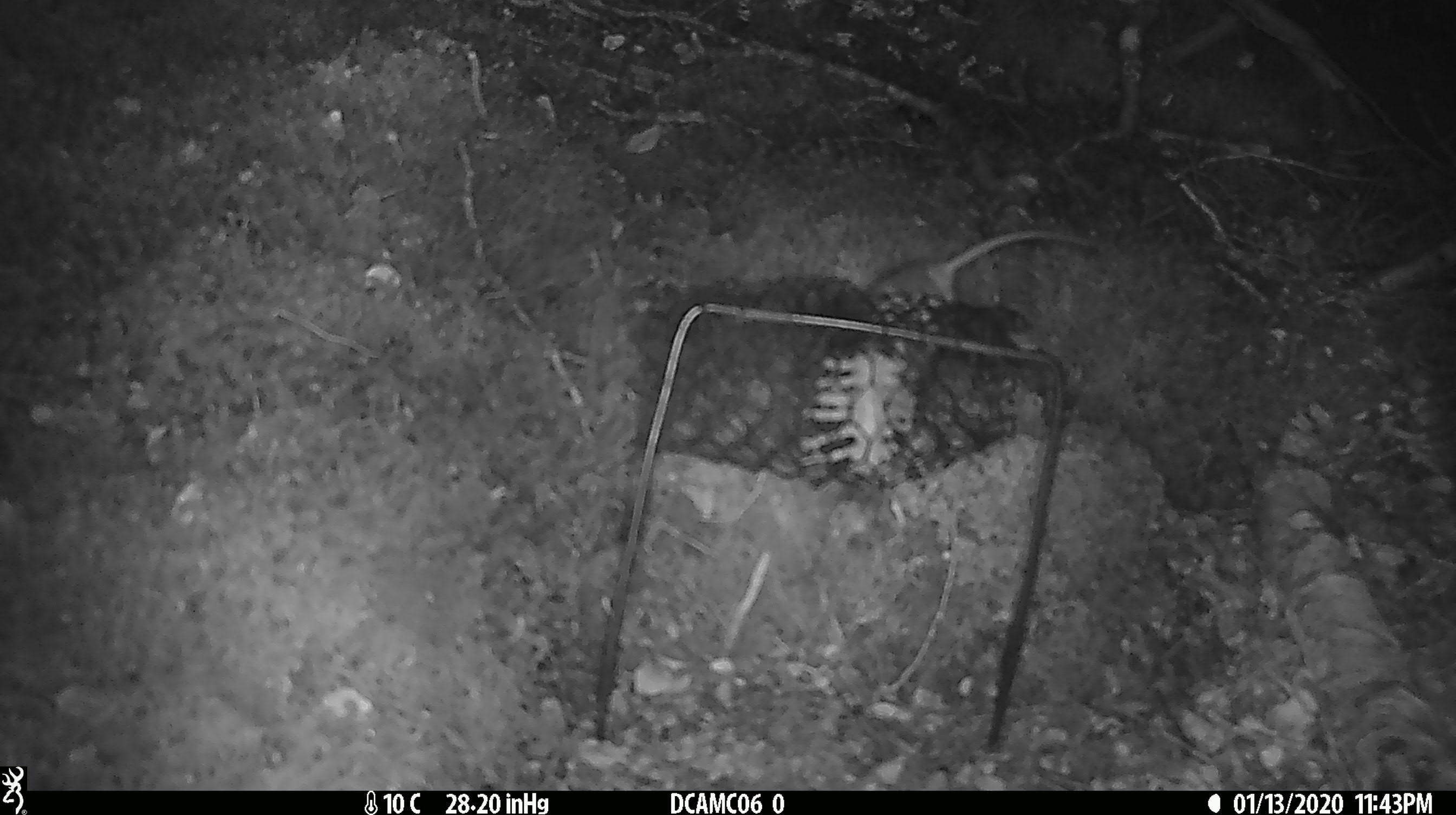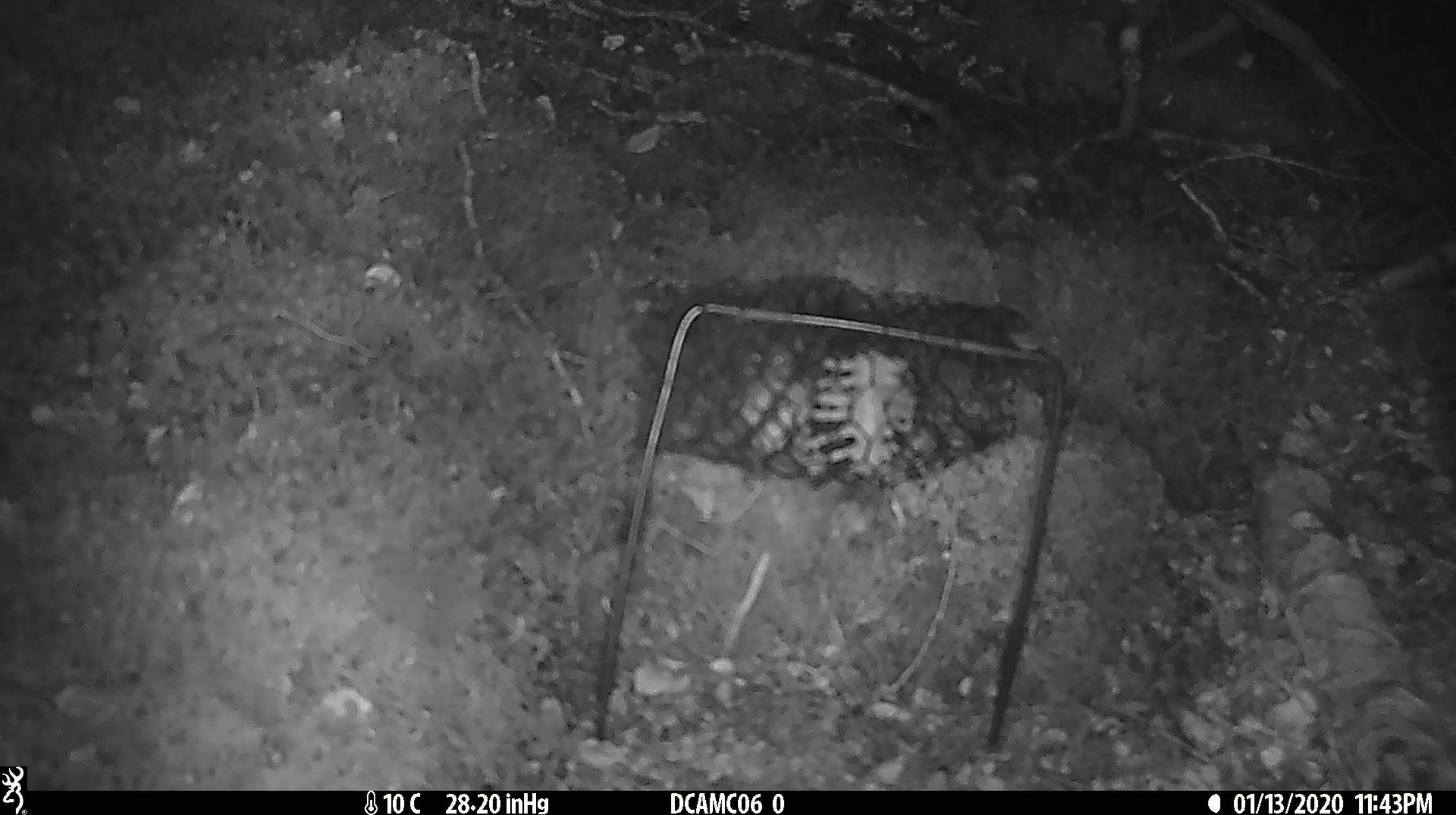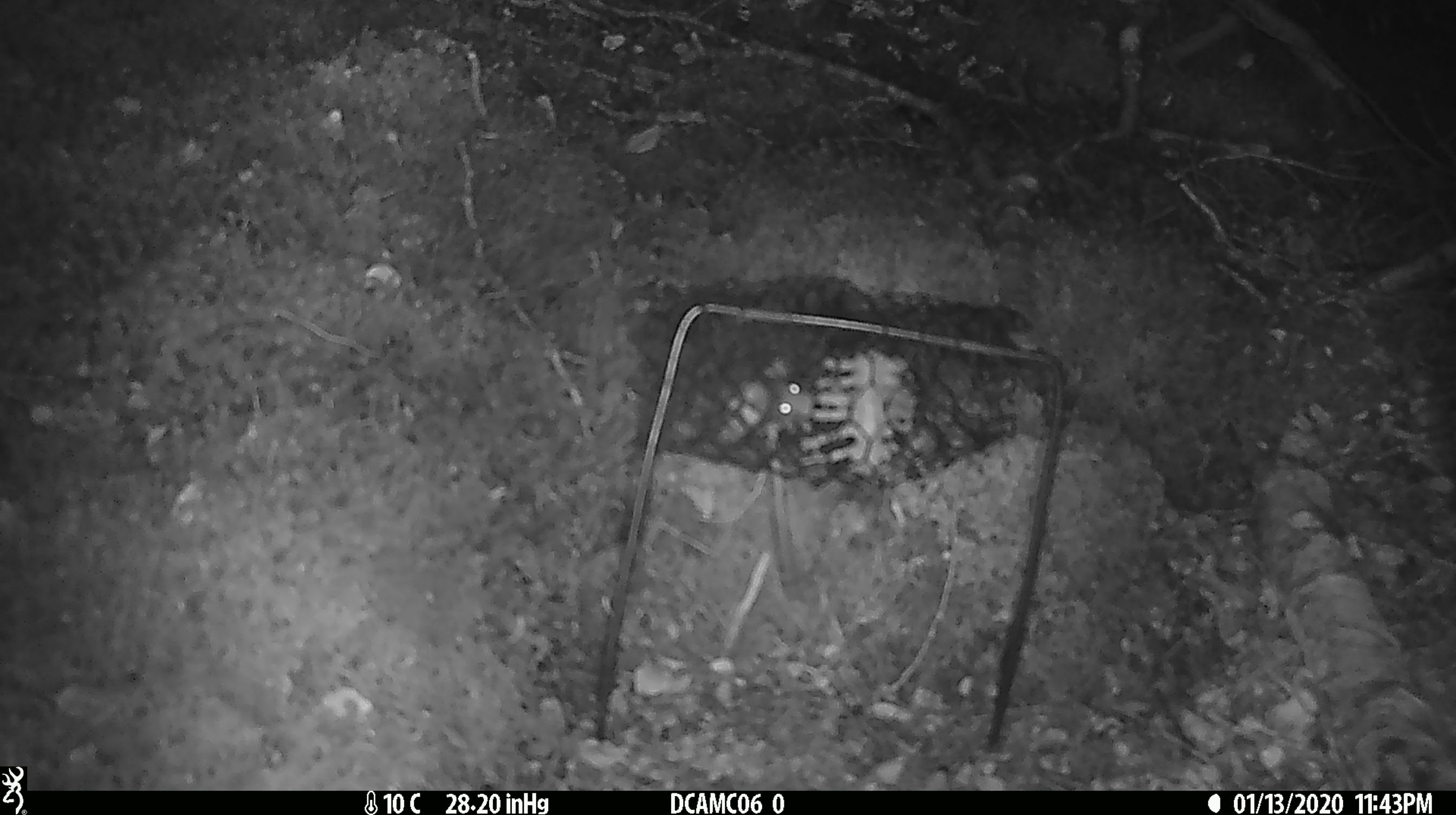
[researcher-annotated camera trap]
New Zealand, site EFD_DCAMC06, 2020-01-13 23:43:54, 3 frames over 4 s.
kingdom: Animalia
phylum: Chordata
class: Mammalia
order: Rodentia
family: Muridae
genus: Mus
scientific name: Mus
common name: mouse